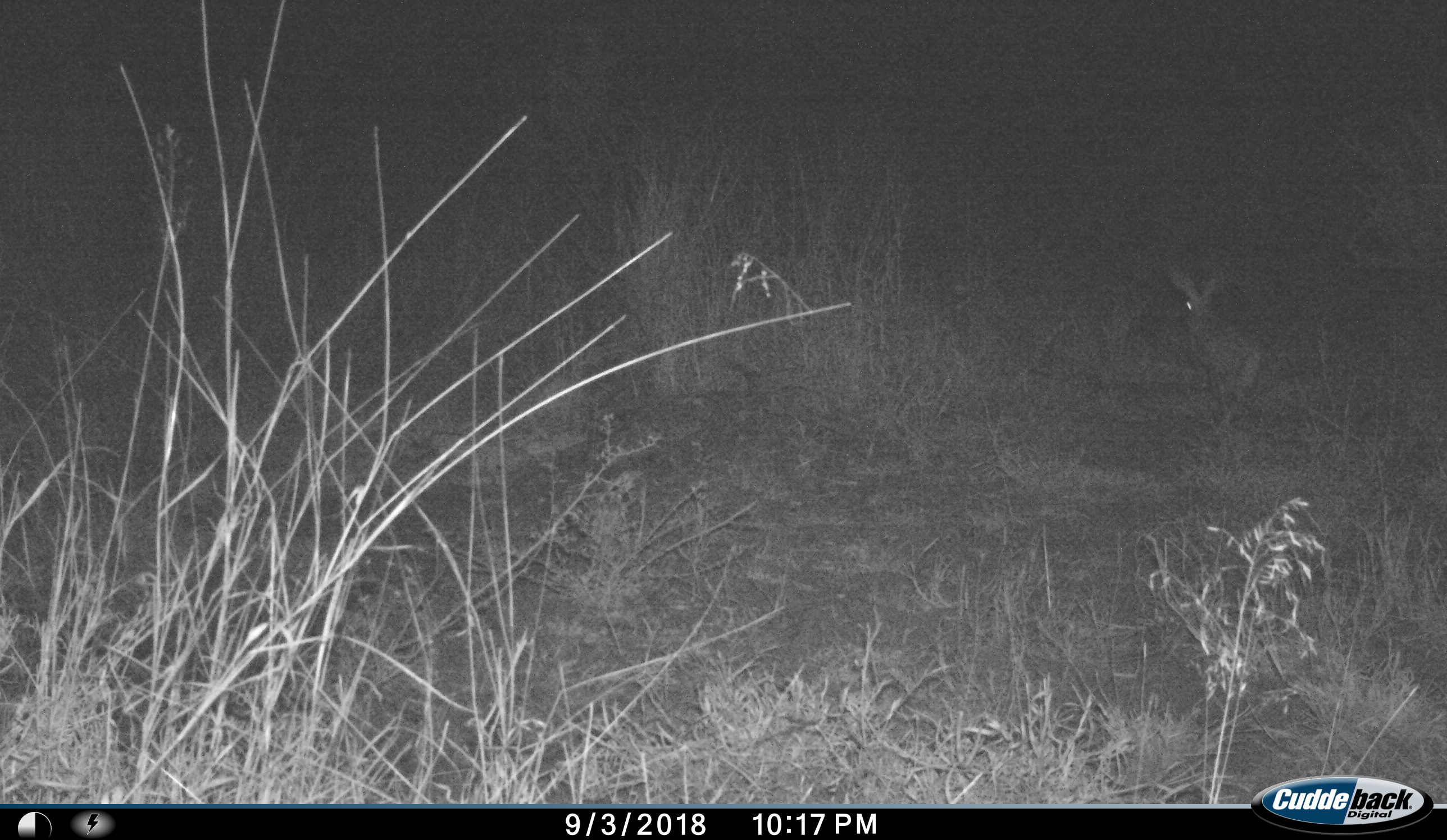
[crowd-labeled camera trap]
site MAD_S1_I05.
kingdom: Animalia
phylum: Chordata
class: Mammalia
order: Carnivora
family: Herpestidae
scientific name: Herpestidae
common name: mongoose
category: mongooseunknown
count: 1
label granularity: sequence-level